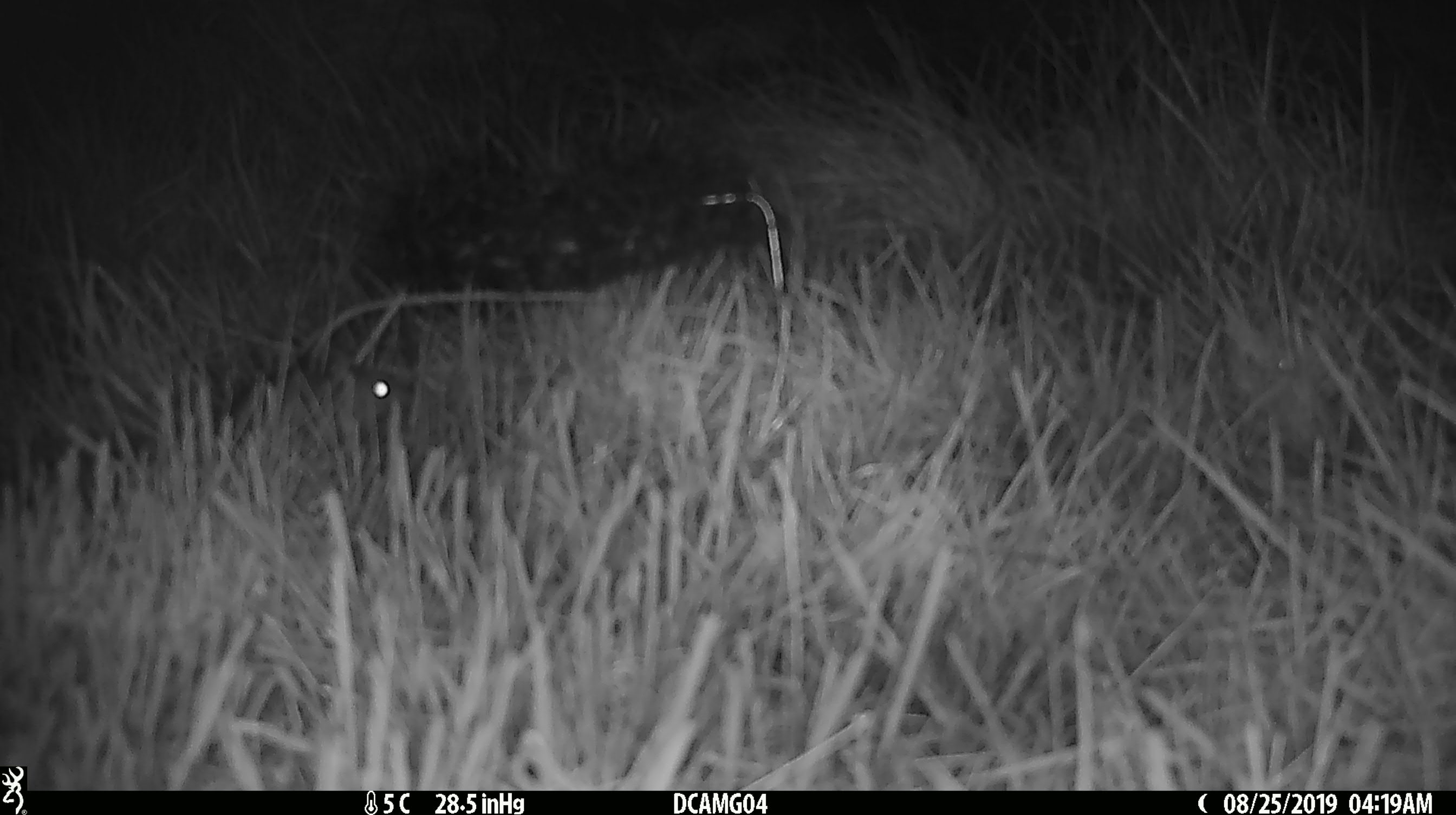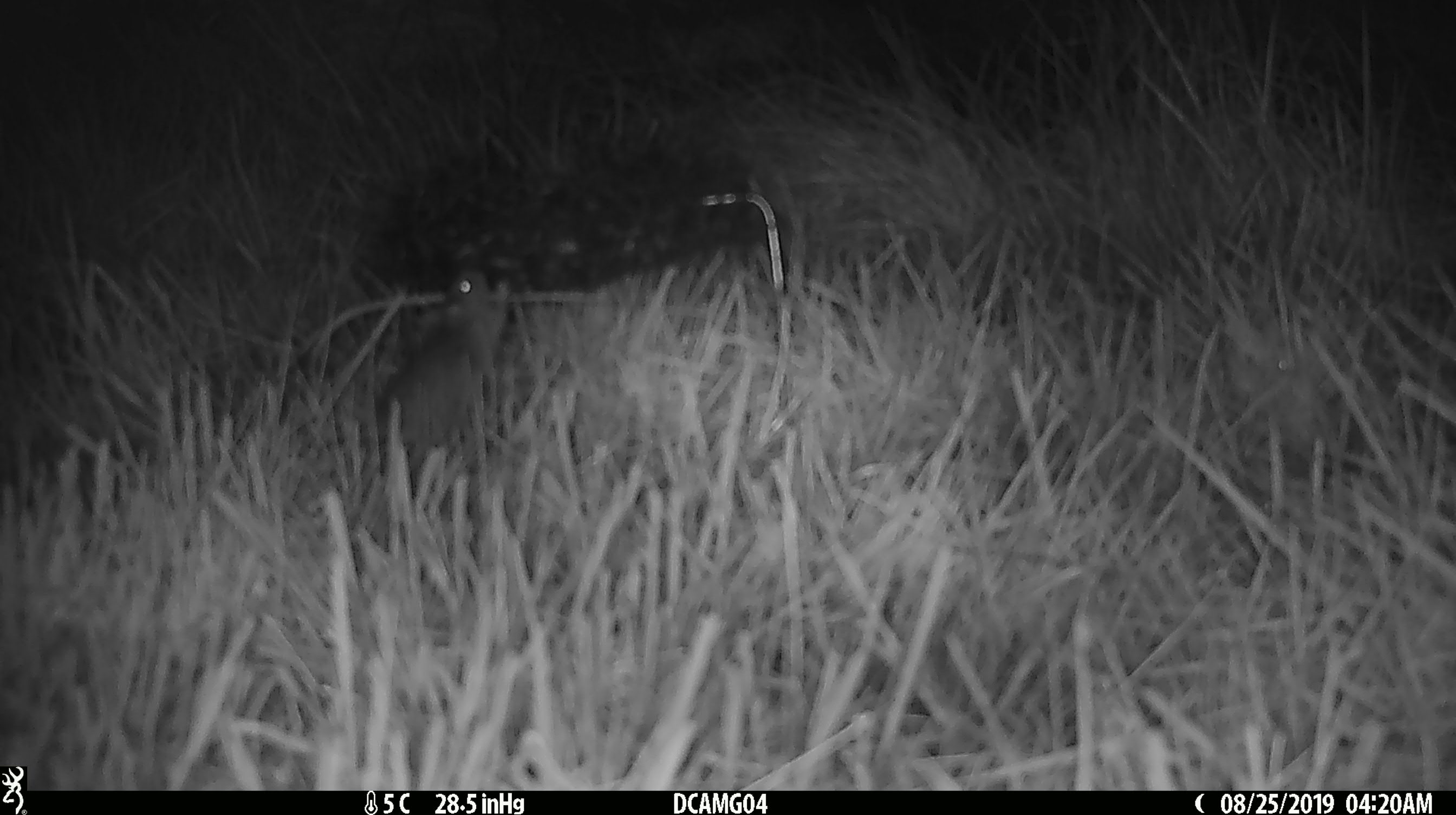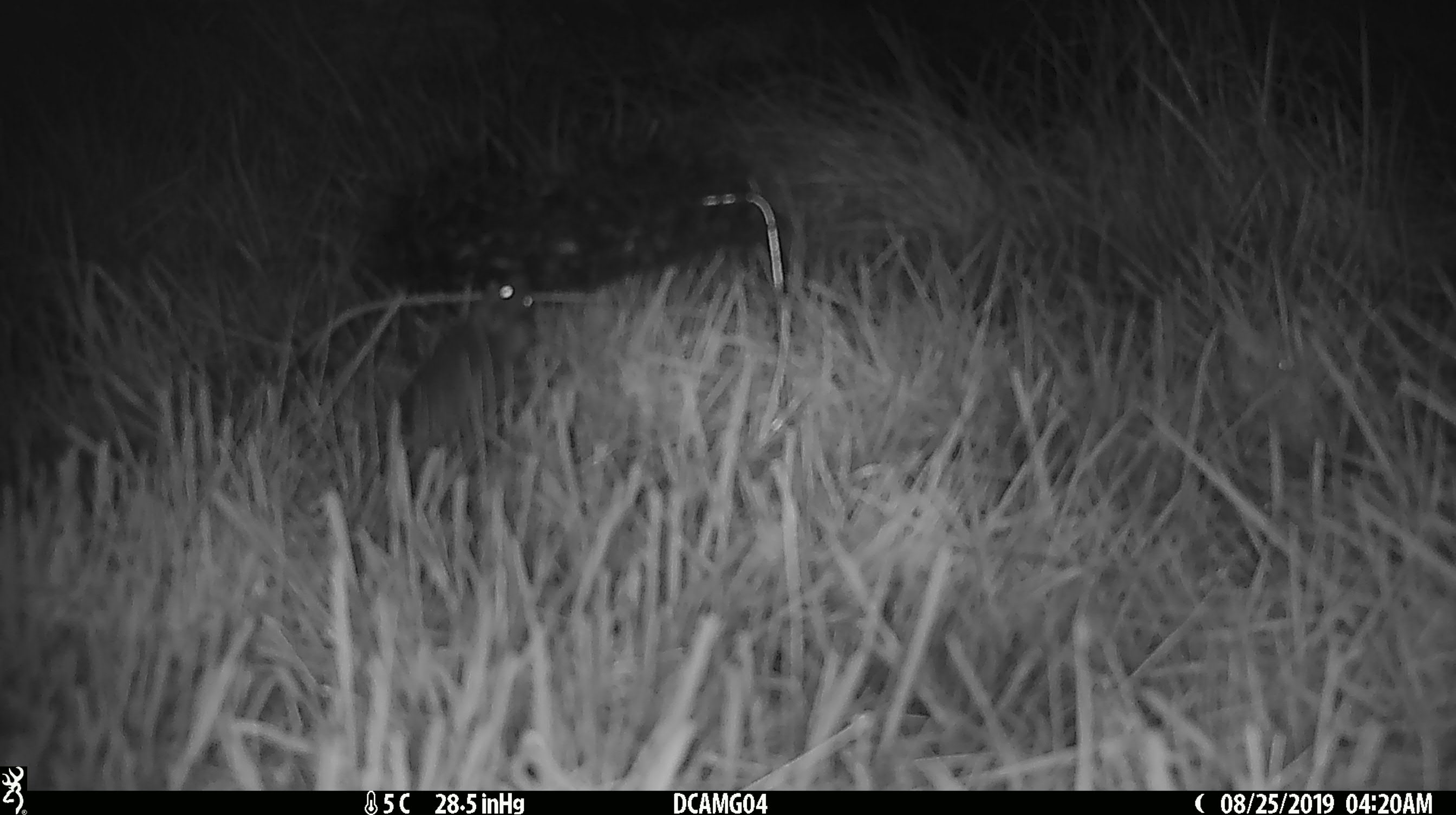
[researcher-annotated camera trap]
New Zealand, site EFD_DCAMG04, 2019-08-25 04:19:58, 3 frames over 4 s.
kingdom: Animalia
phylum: Chordata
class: Mammalia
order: Rodentia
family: Muridae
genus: Mus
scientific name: Mus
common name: mouse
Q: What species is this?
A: Mouse (Mus).